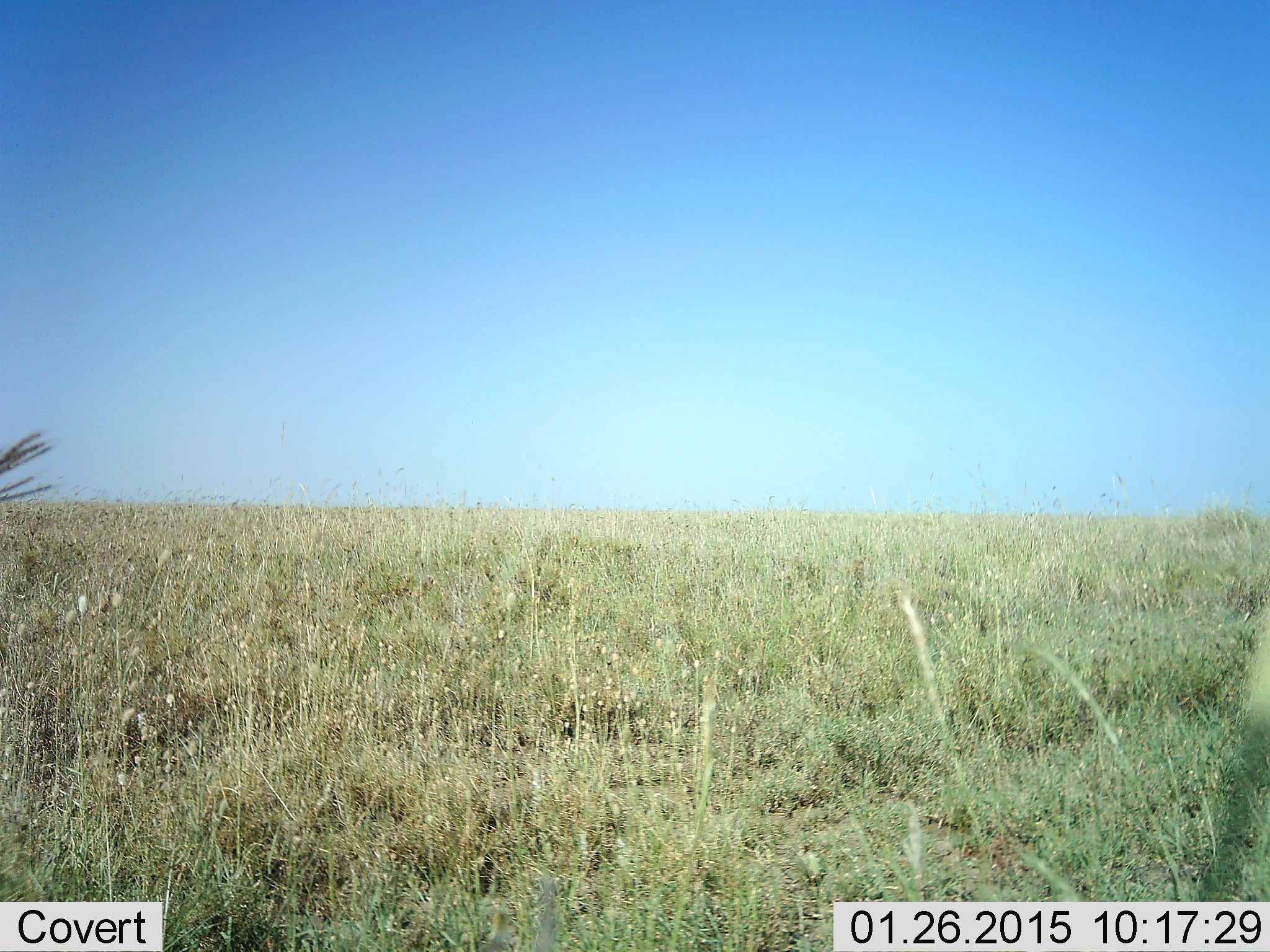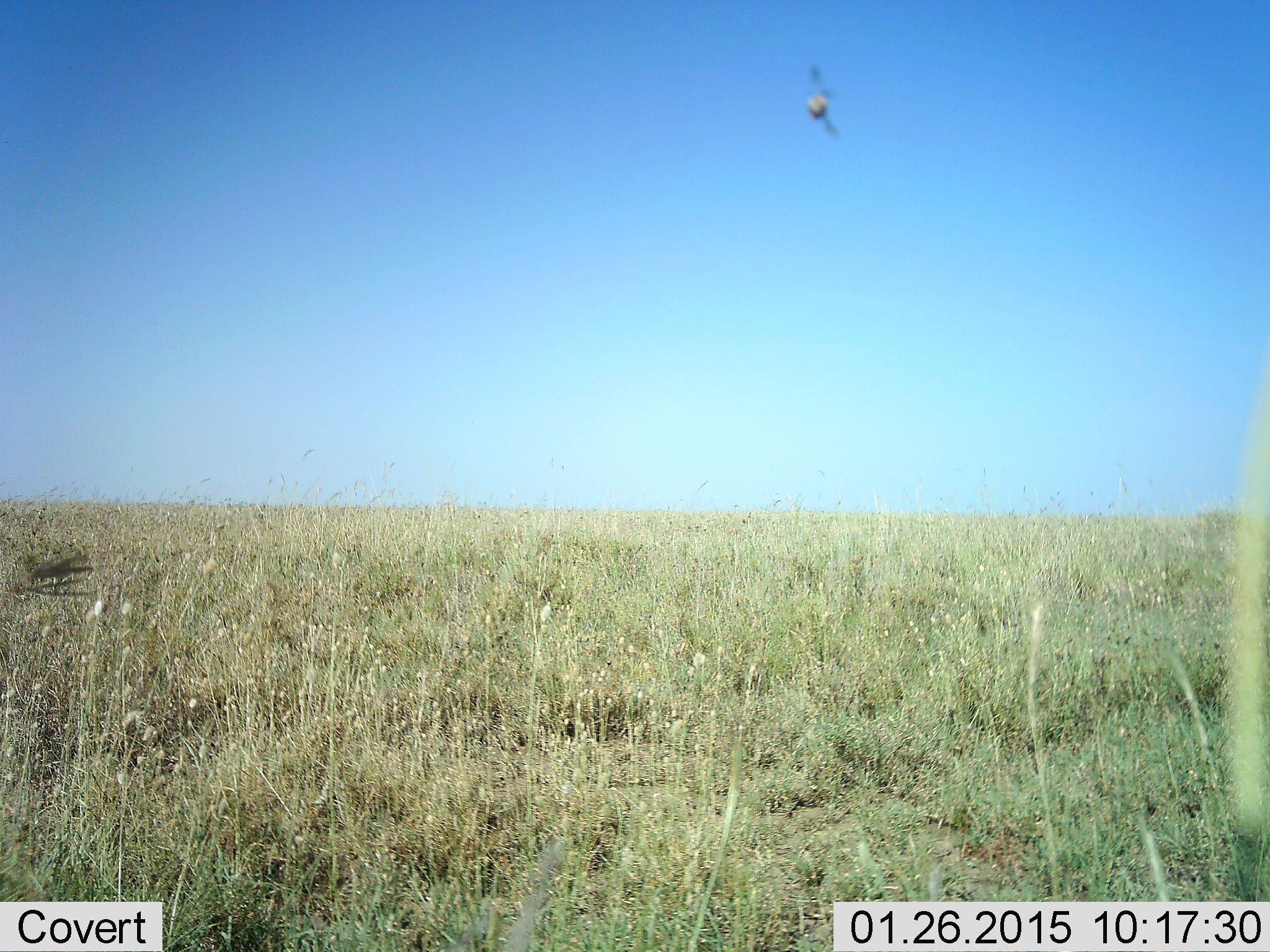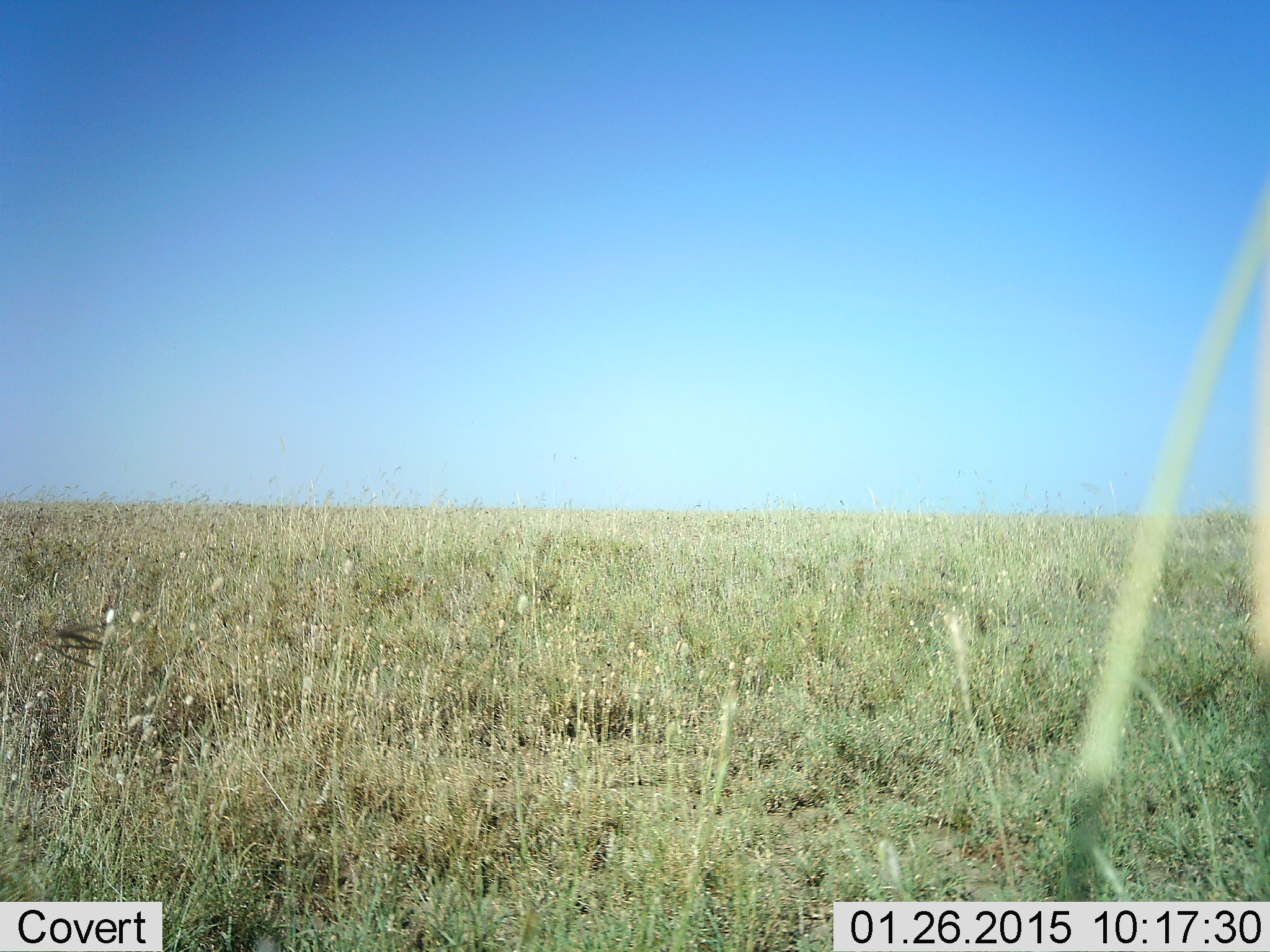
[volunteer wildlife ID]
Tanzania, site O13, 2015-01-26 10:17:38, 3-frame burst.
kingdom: Animalia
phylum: Arthropoda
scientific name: Arthropoda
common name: arthropods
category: insectspider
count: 1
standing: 0%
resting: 0%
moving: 100%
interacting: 0%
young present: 0%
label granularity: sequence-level